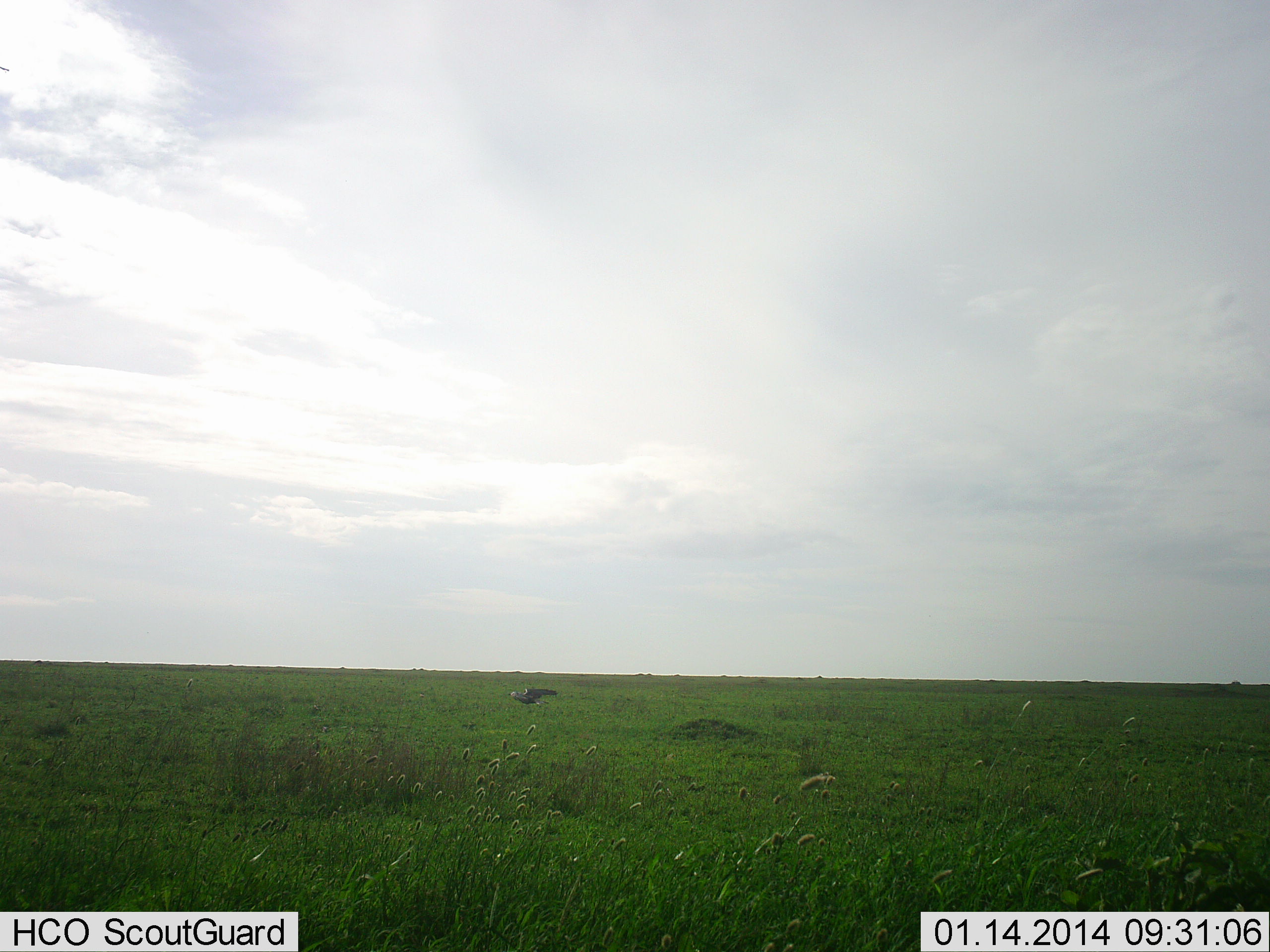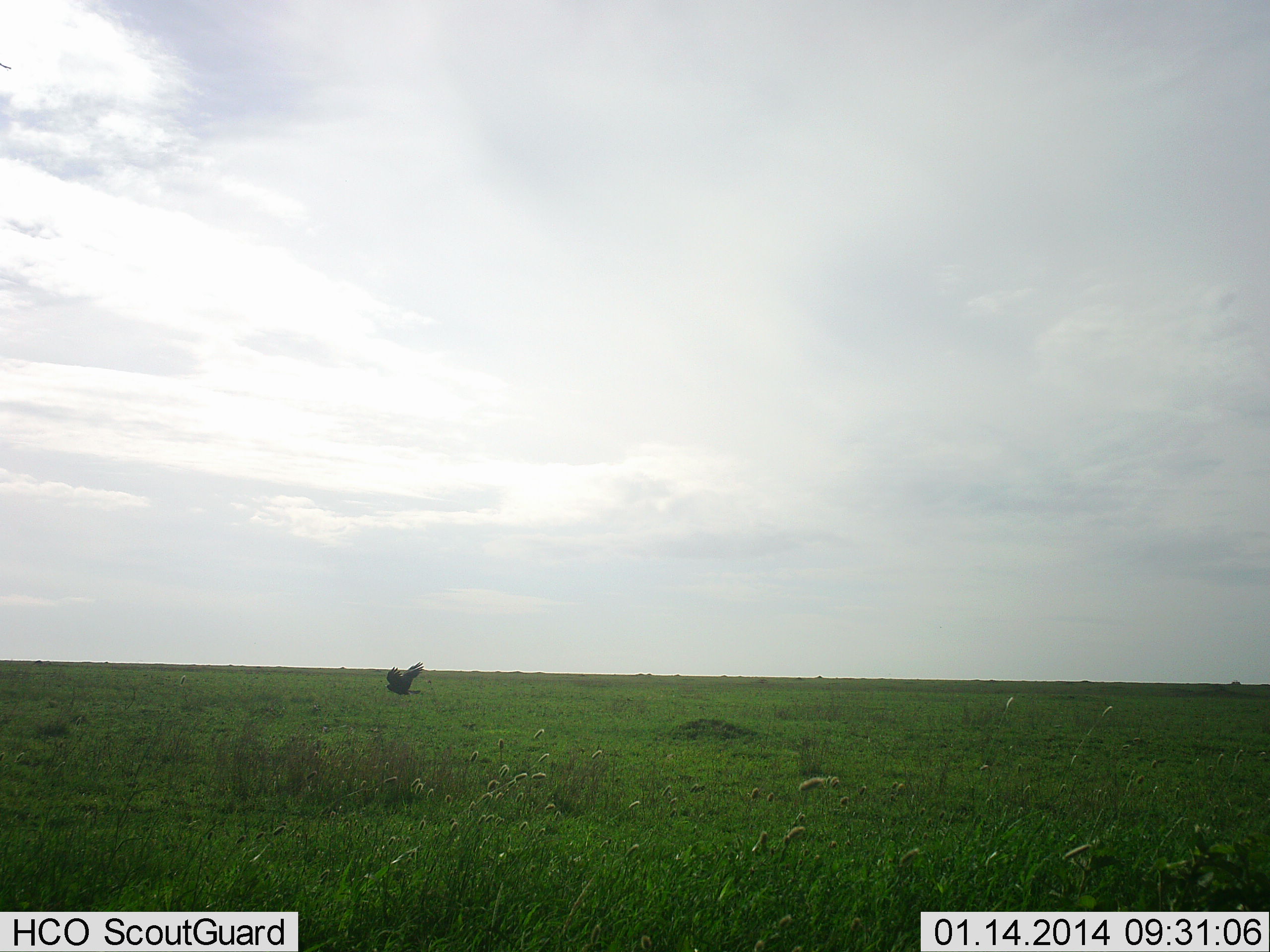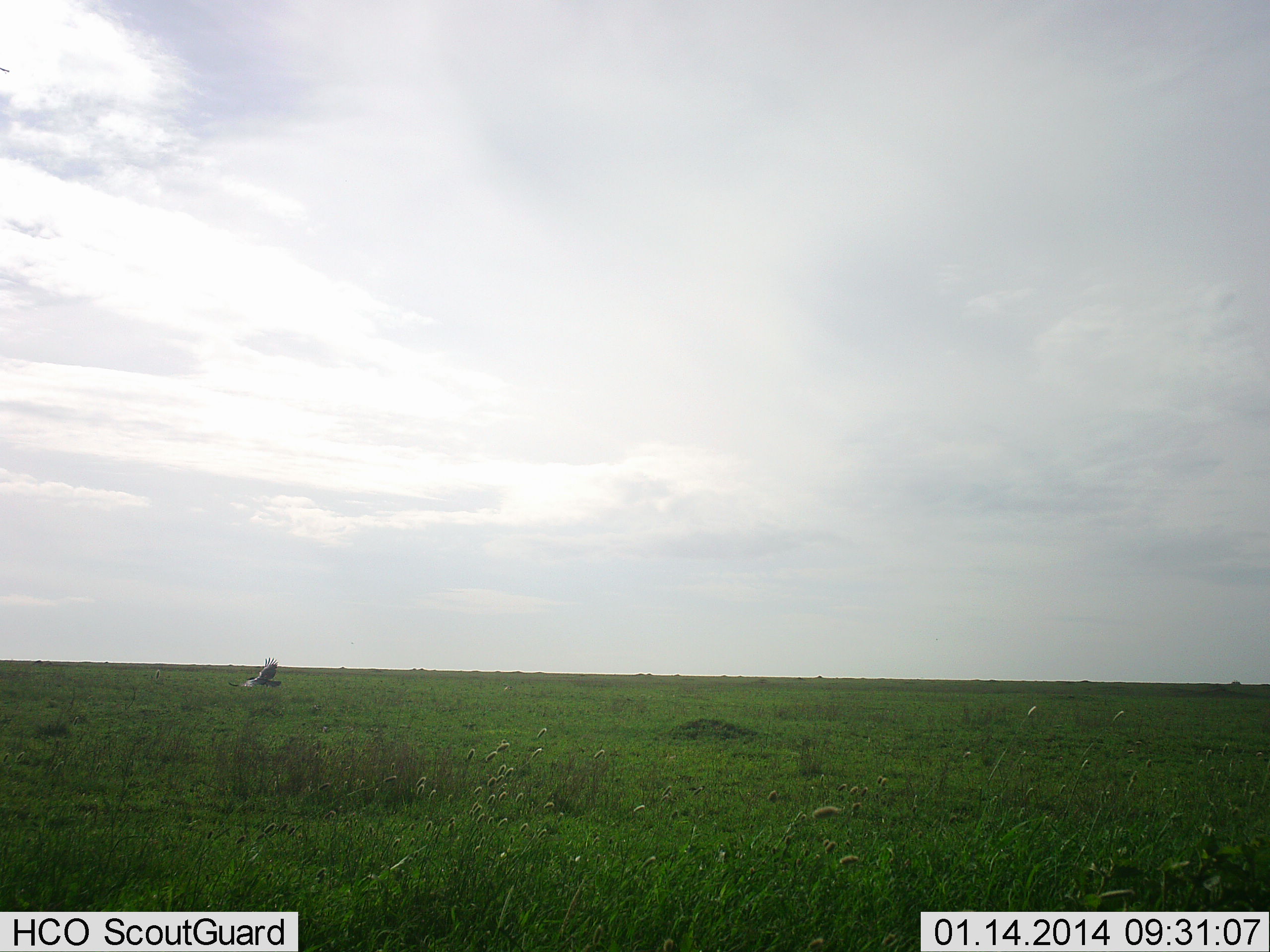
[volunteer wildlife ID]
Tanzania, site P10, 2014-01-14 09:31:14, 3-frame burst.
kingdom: Animalia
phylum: Chordata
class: Aves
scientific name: Aves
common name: bird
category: otherbird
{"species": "otherbird (bird) (Aves)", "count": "1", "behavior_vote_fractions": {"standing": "0%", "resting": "0%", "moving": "100%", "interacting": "0%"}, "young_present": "0%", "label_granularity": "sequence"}